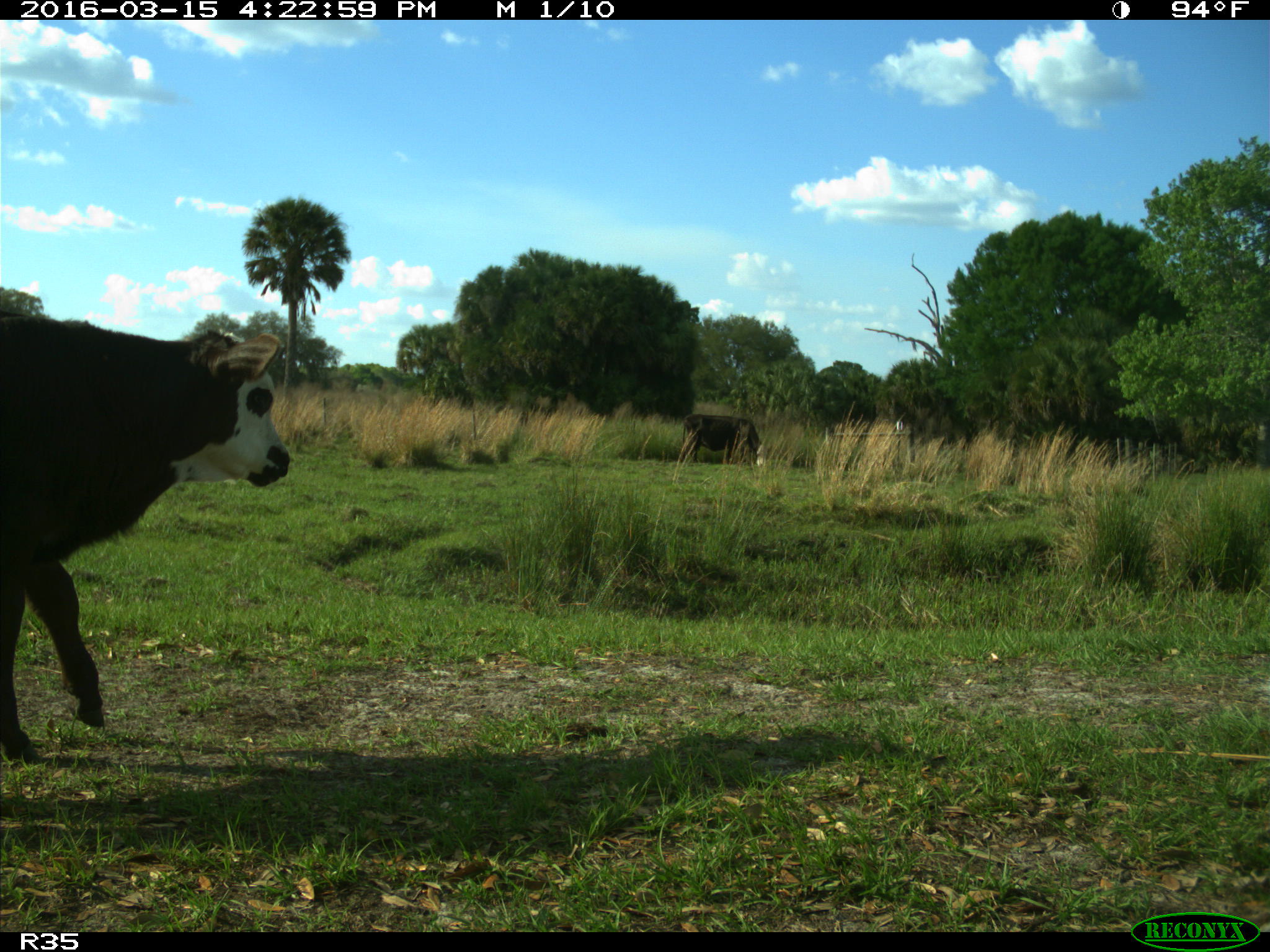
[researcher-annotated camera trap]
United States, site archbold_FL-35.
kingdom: Animalia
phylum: Chordata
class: Mammalia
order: Artiodactyla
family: Bovidae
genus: Bos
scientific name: Bos taurus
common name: domestic cow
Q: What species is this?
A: Bos taurus (domestic cow).